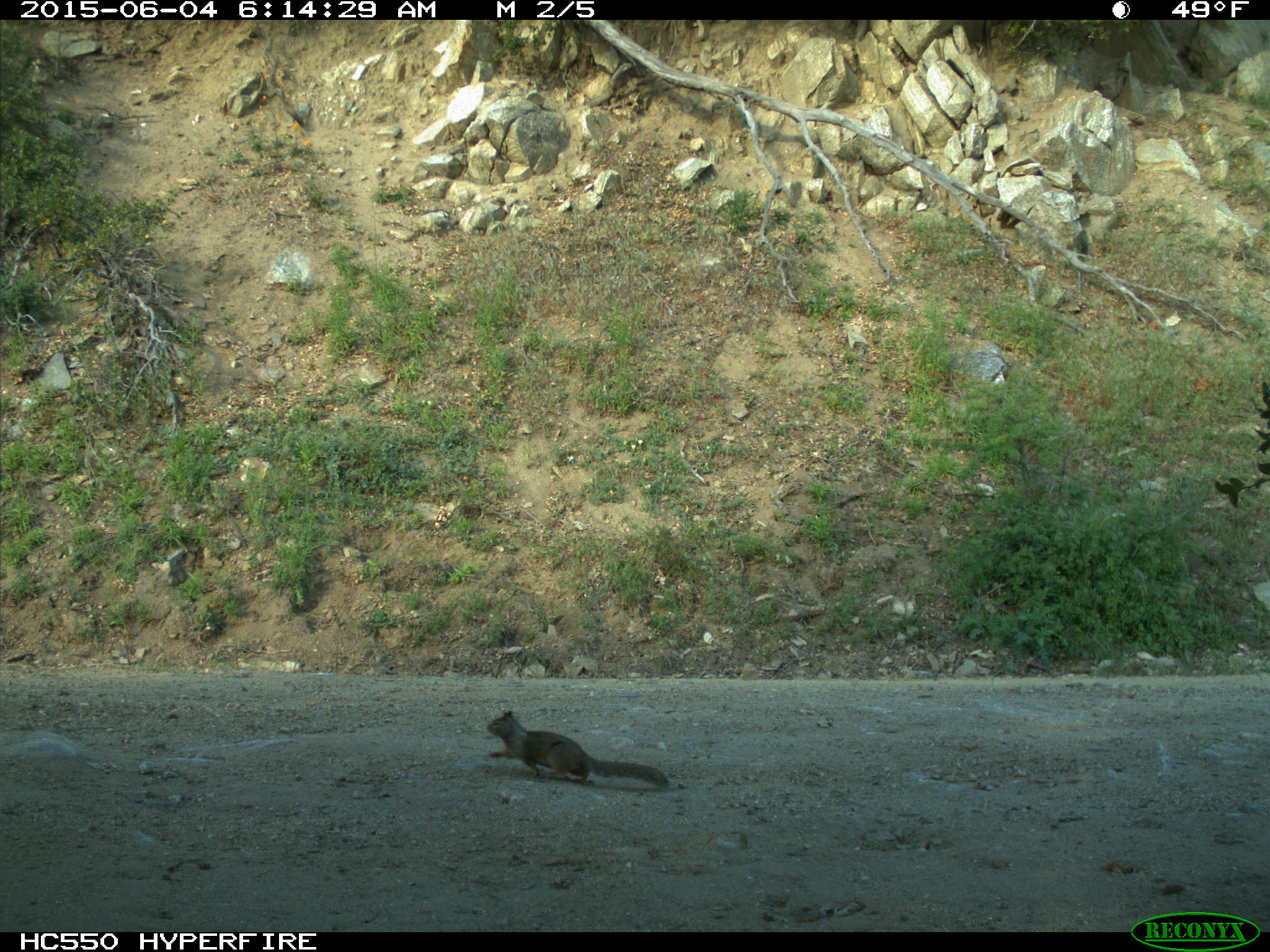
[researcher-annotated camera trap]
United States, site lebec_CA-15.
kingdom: Animalia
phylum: Chordata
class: Mammalia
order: Rodentia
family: Sciuridae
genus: Otospermophilus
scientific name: Otospermophilus beecheyi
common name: california ground squirrel